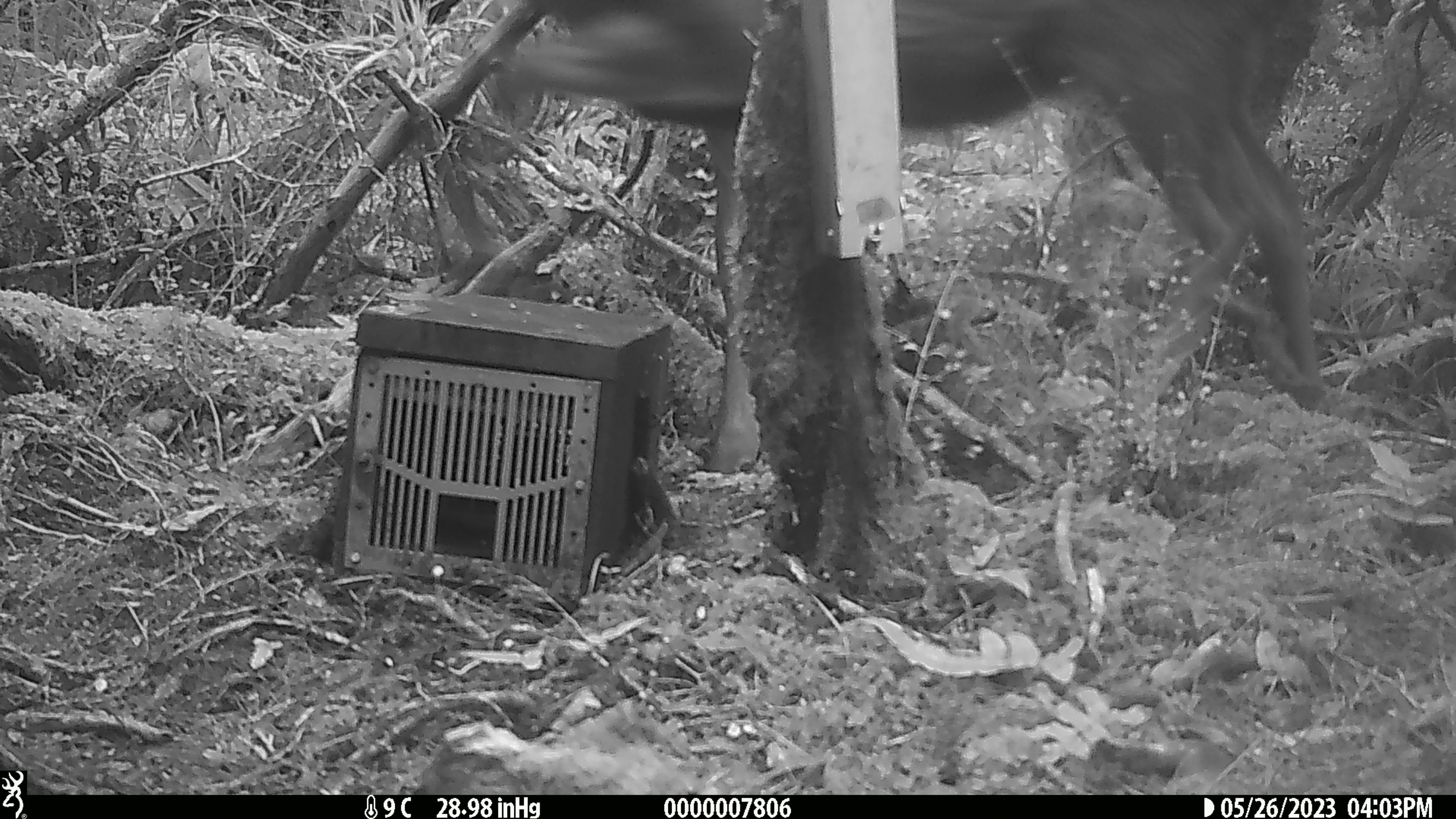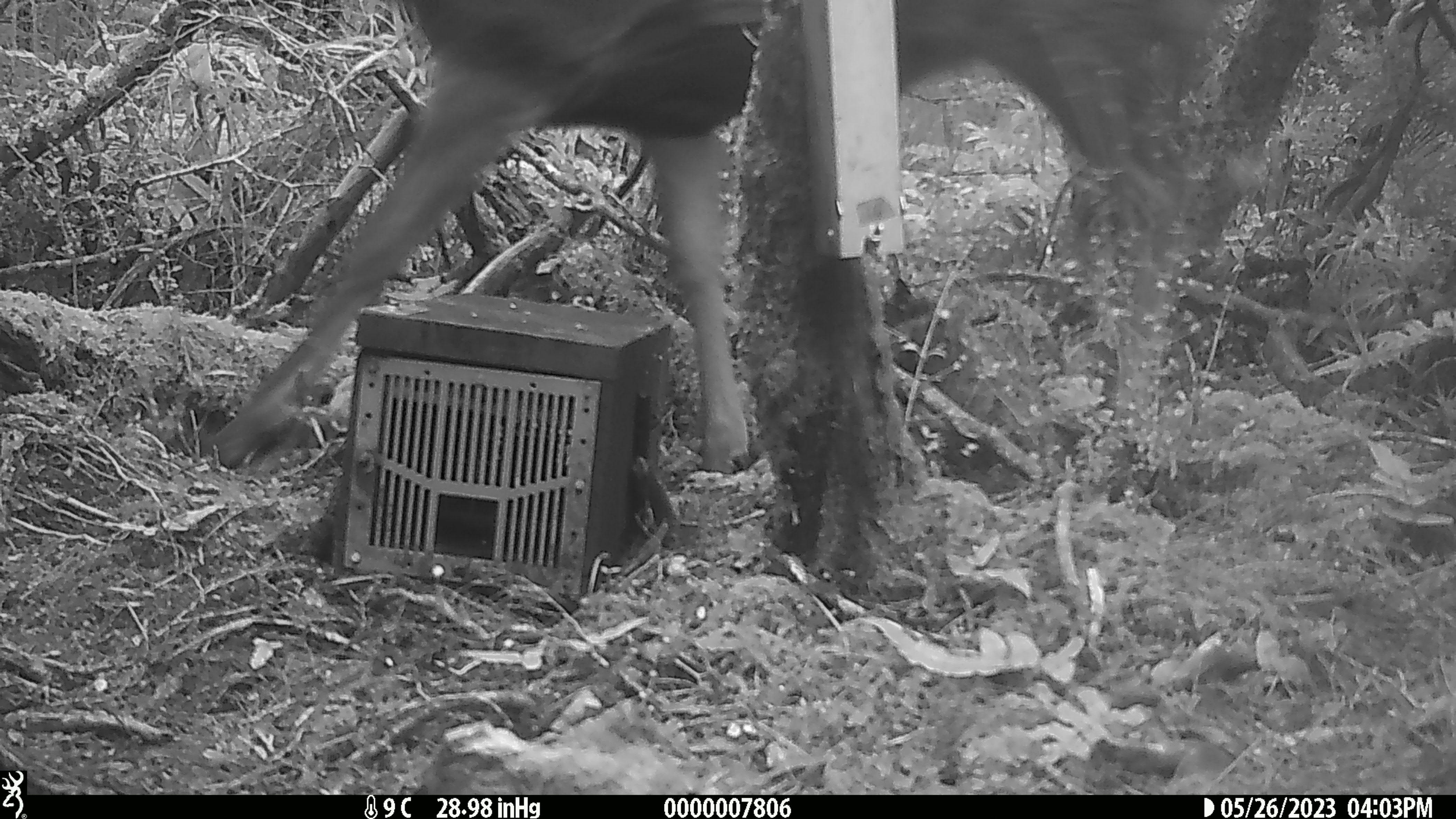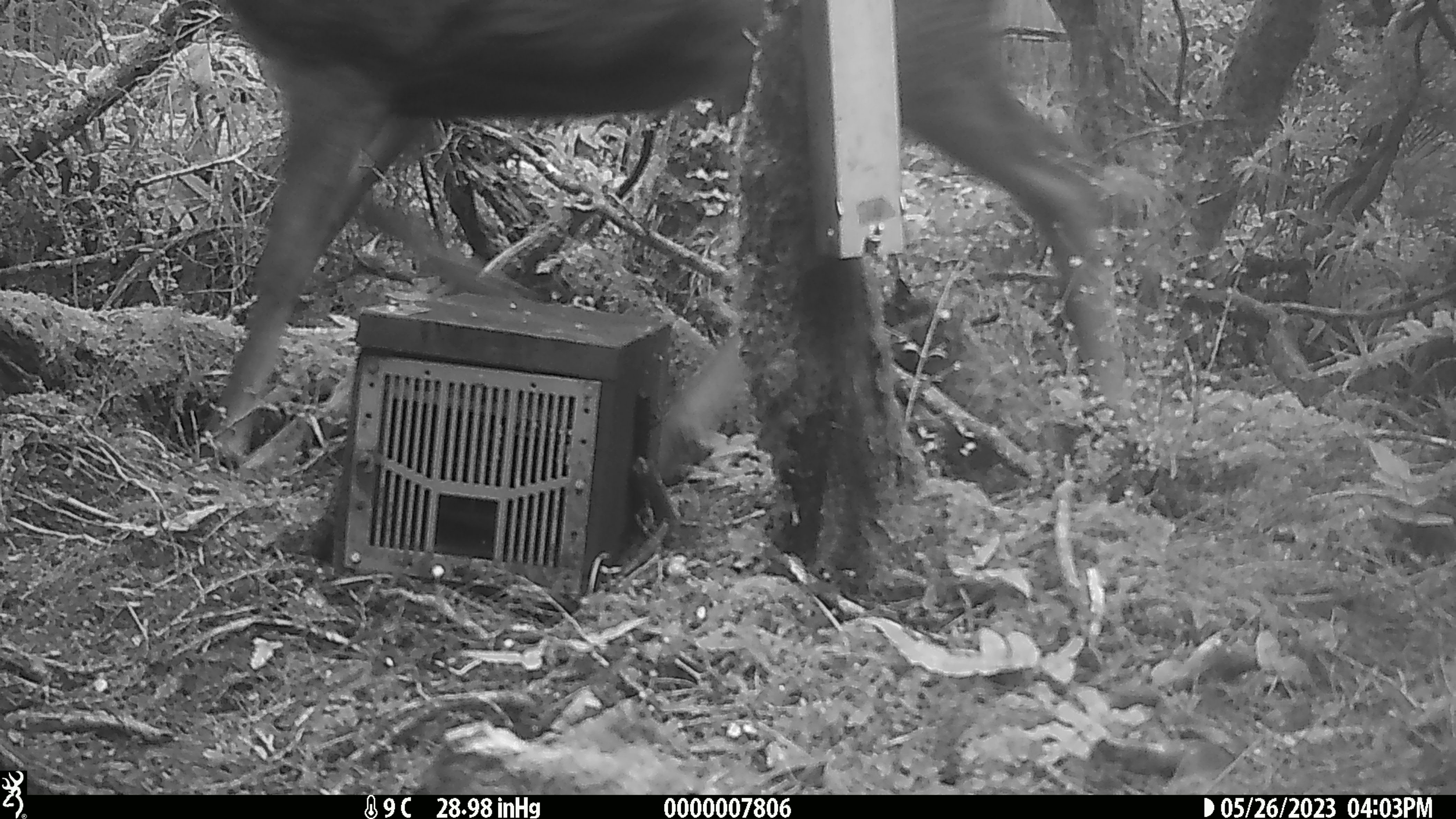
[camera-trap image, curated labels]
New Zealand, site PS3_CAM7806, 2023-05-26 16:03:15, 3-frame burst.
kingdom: Animalia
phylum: Chordata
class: Mammalia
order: Artiodactyla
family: Cervidae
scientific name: Cervidae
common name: deer